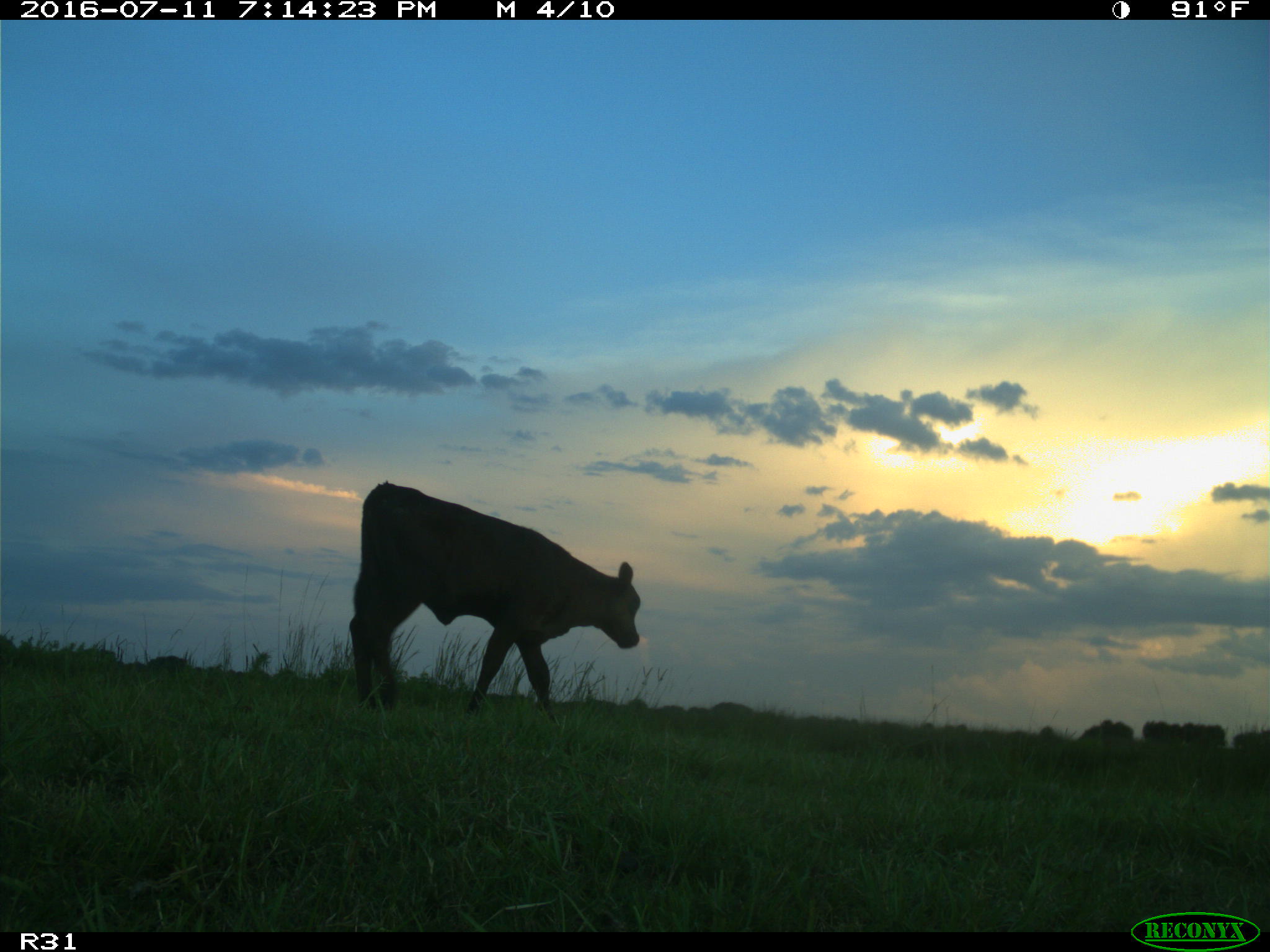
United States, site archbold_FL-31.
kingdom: Animalia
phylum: Chordata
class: Mammalia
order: Artiodactyla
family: Bovidae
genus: Bos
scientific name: Bos taurus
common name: domestic cow